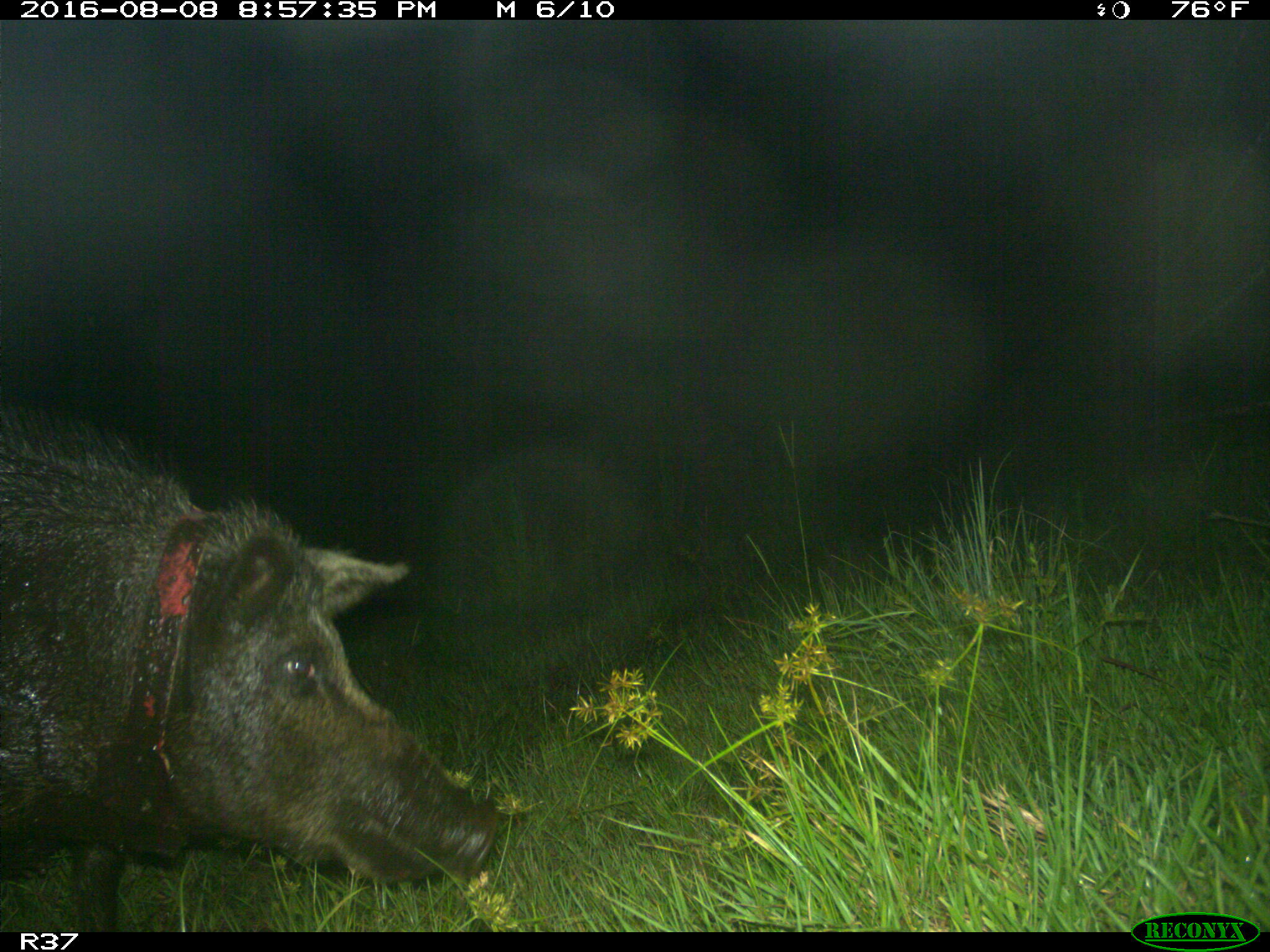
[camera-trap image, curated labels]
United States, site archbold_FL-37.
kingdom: Animalia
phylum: Chordata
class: Mammalia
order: Artiodactyla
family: Suidae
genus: Sus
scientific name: Sus scrofa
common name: wild boar